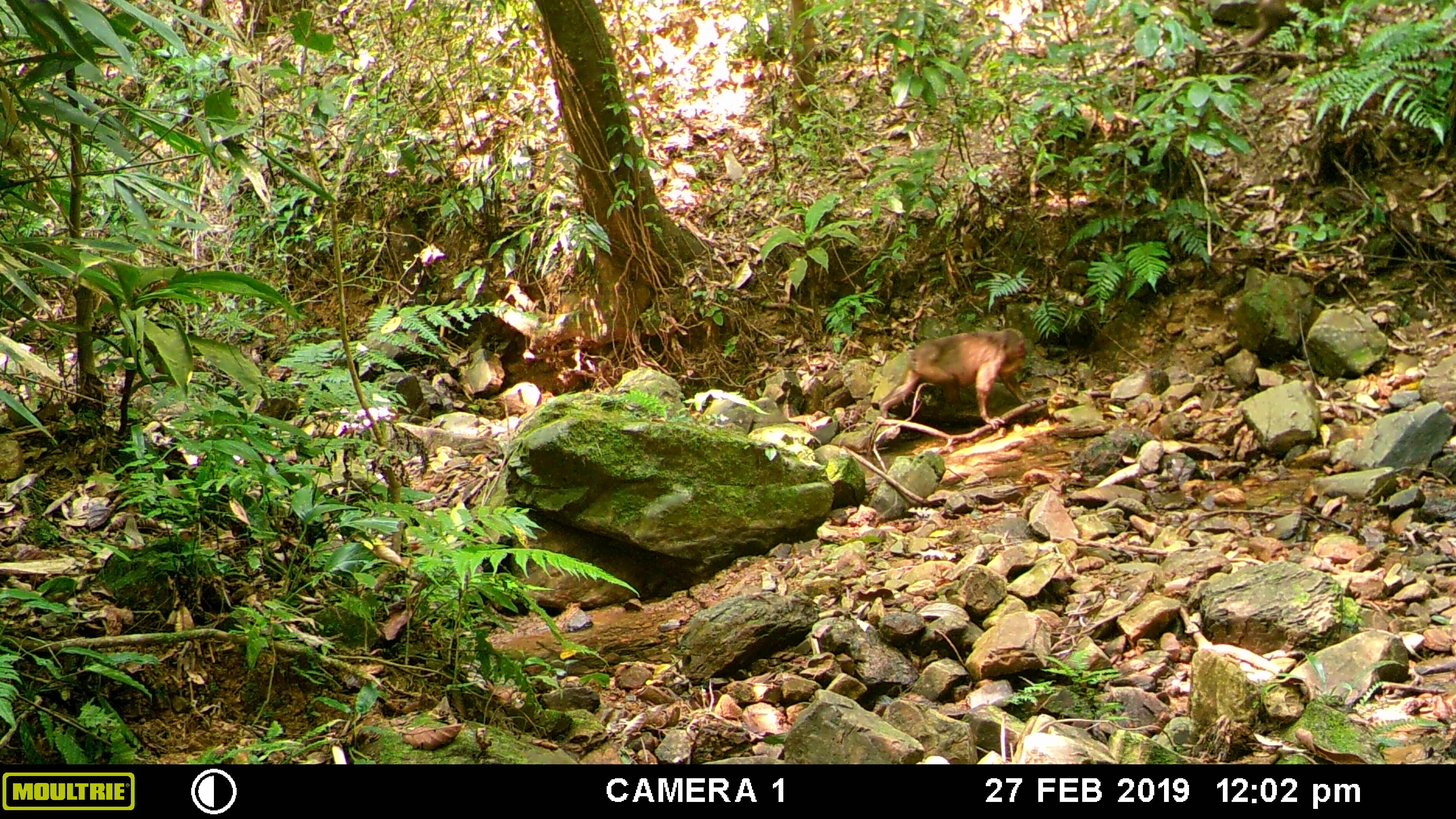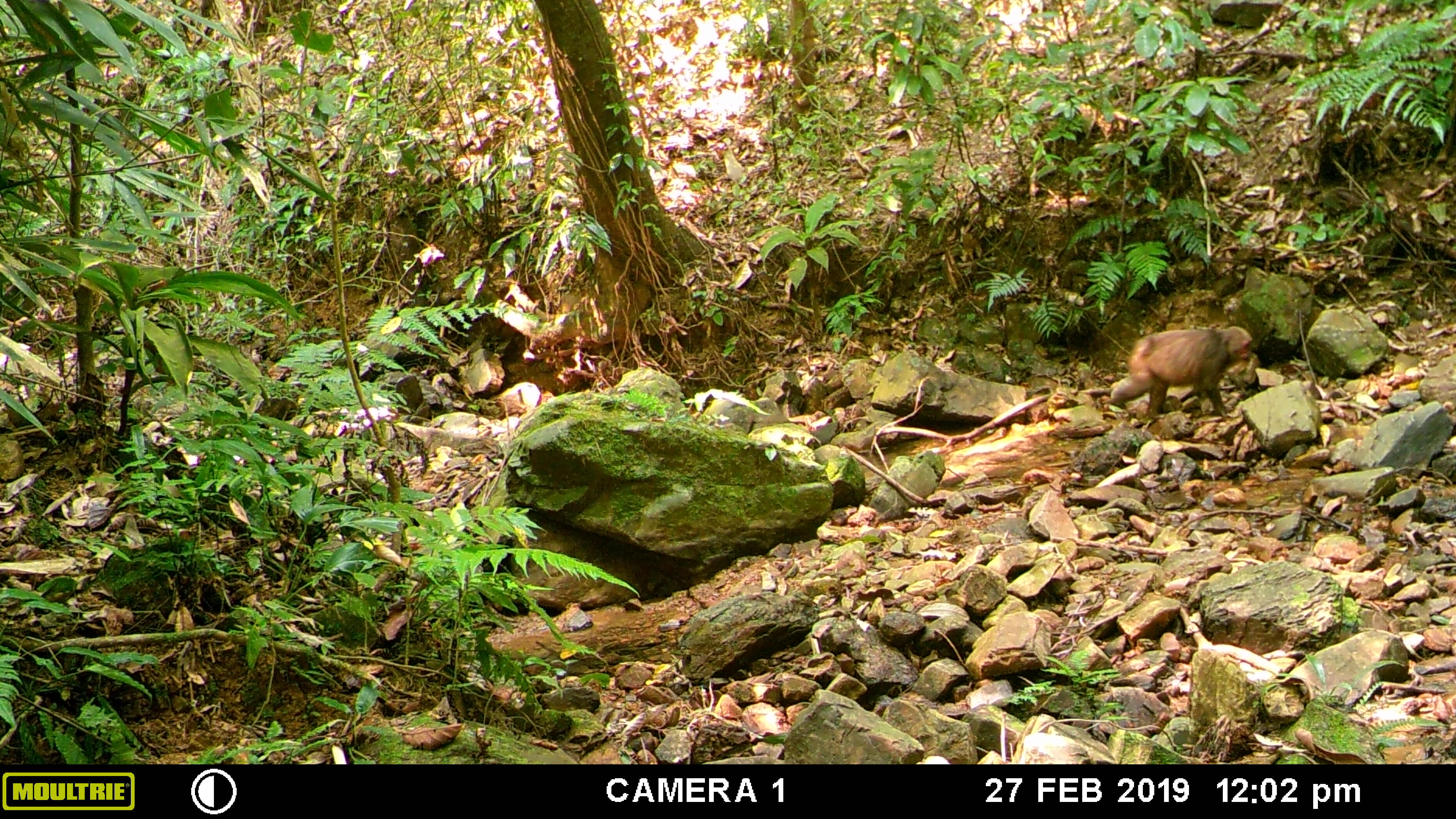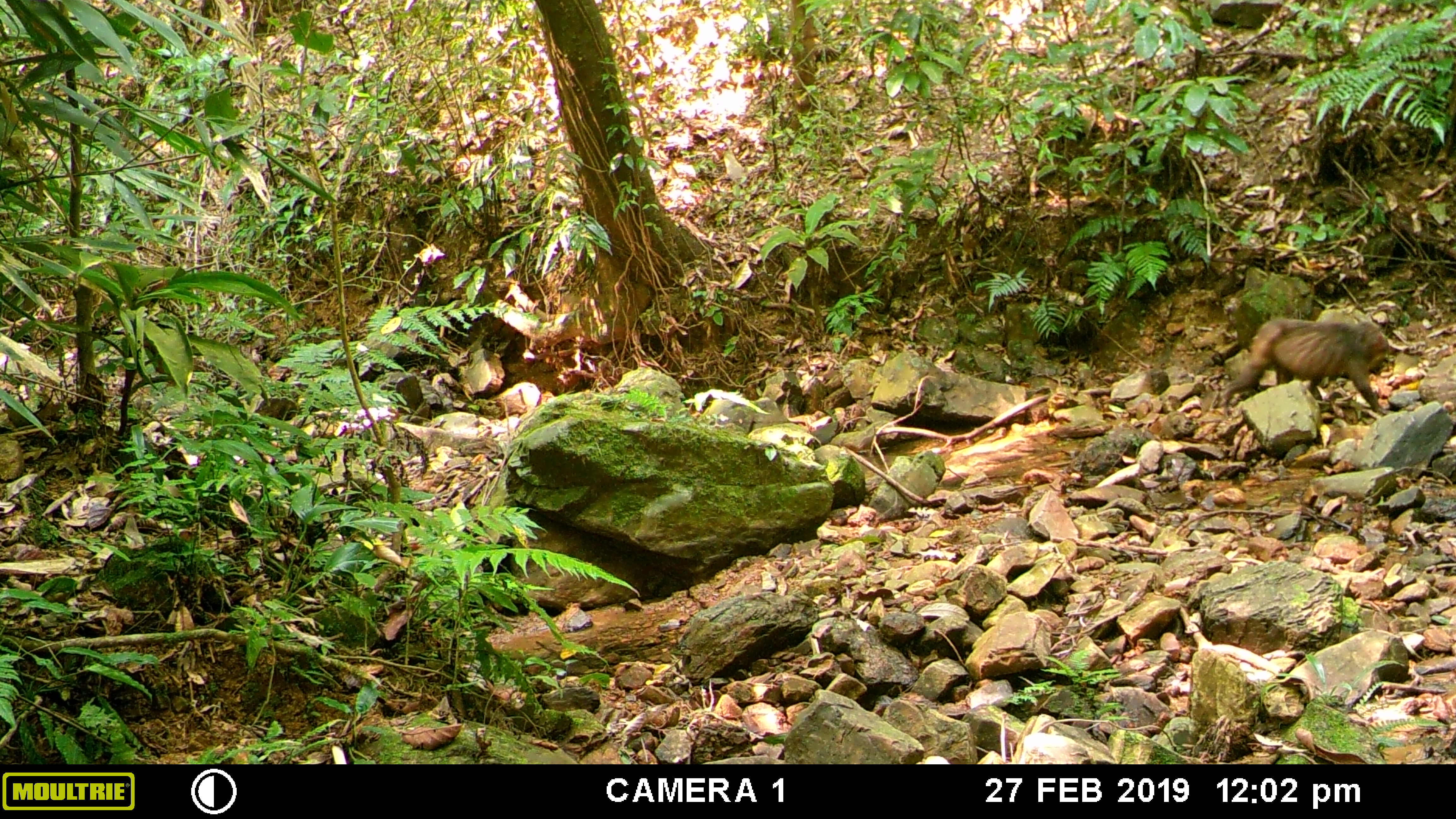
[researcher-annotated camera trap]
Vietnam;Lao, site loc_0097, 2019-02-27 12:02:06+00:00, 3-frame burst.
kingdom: Animalia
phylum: Chordata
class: Mammalia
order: Primates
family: Cercopithecidae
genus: Macaca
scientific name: Macaca arctoides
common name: stump-tailed macaque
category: stump tailed macaque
Stump tailed macaque (stump-tailed macaque) (Macaca arctoides). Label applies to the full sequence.